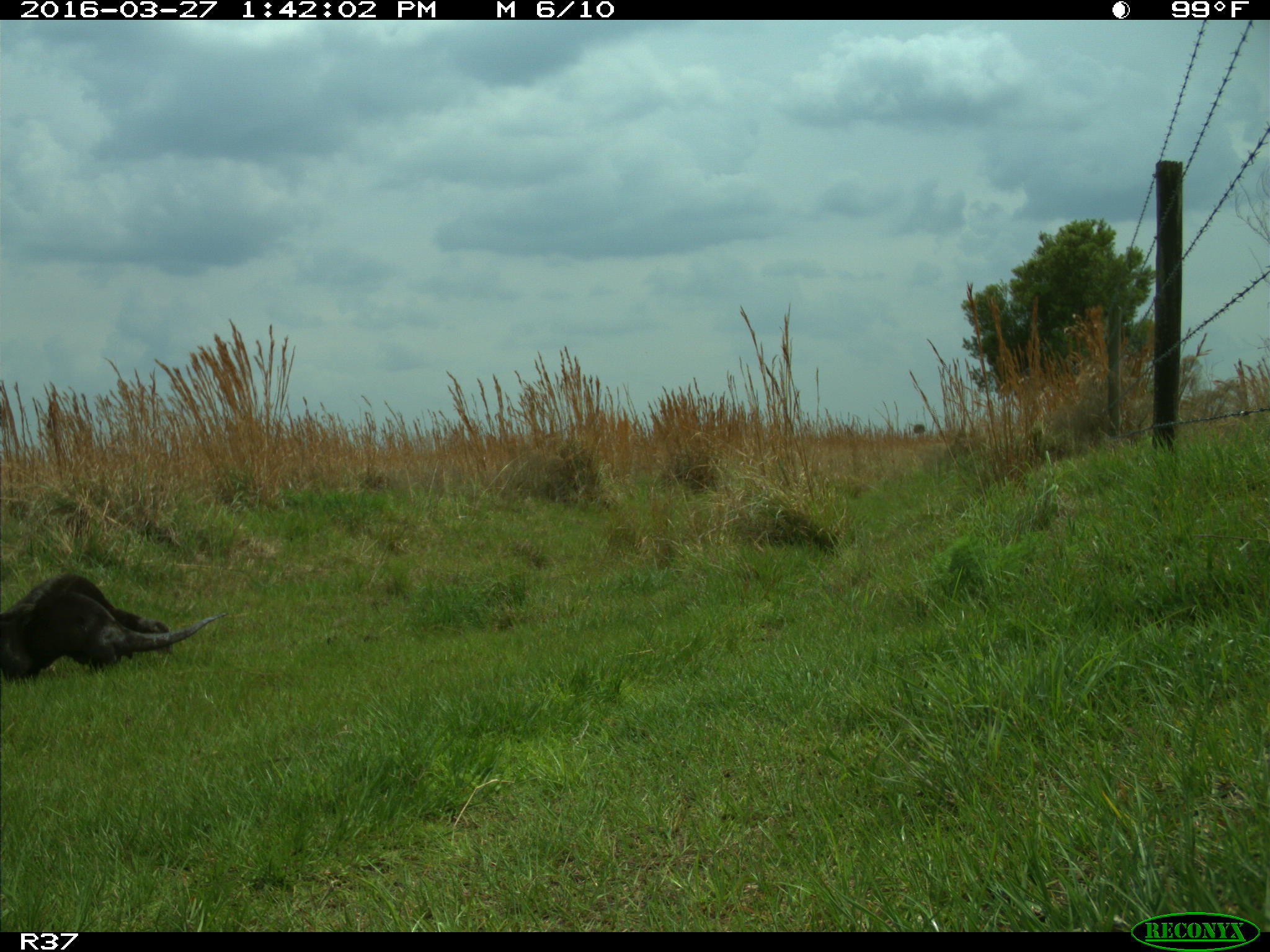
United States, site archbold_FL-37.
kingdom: Animalia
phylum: Chordata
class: Mammalia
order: Carnivora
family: Mustelidae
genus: Lontra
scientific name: Lontra canadensis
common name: north american river otter